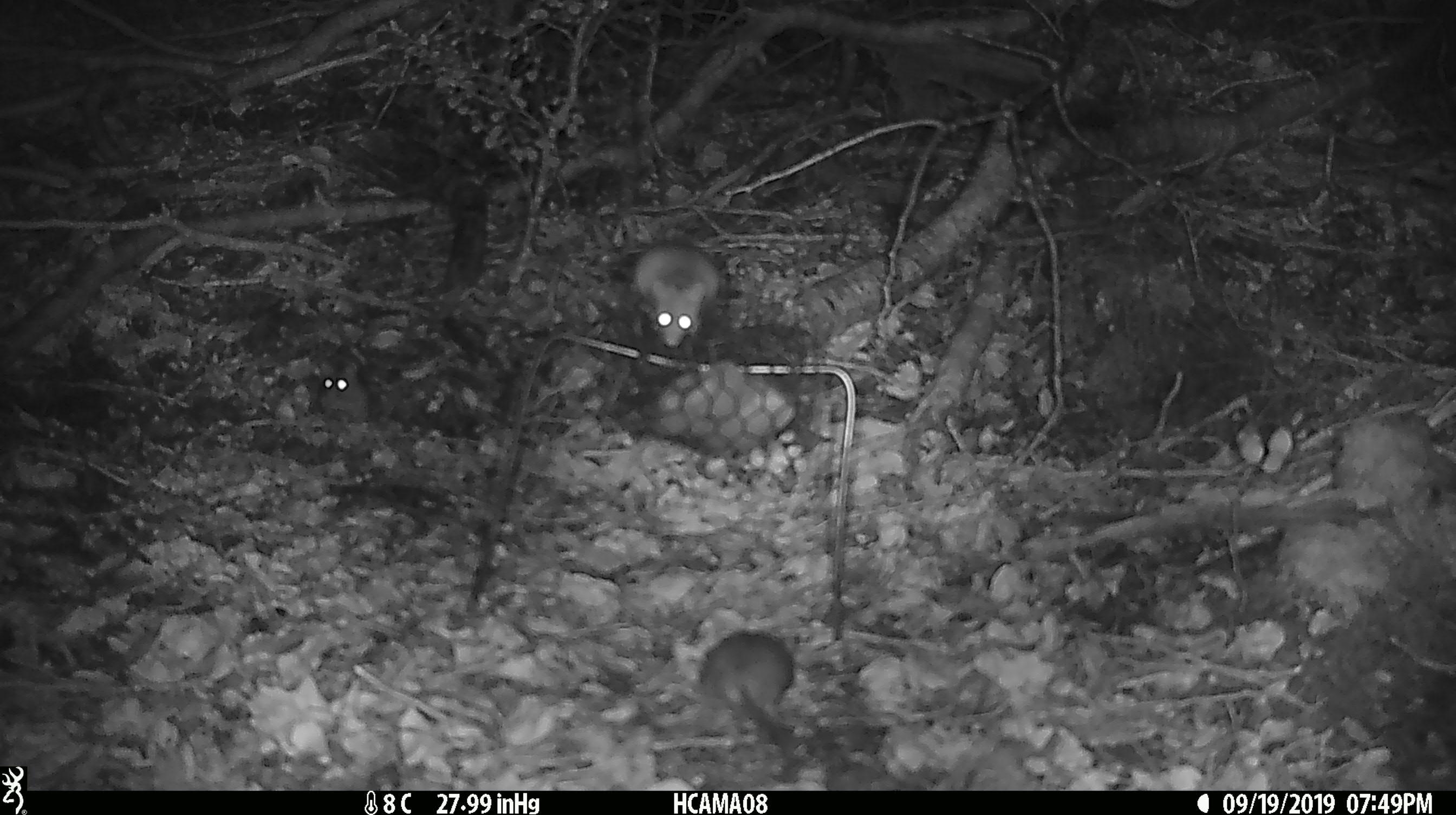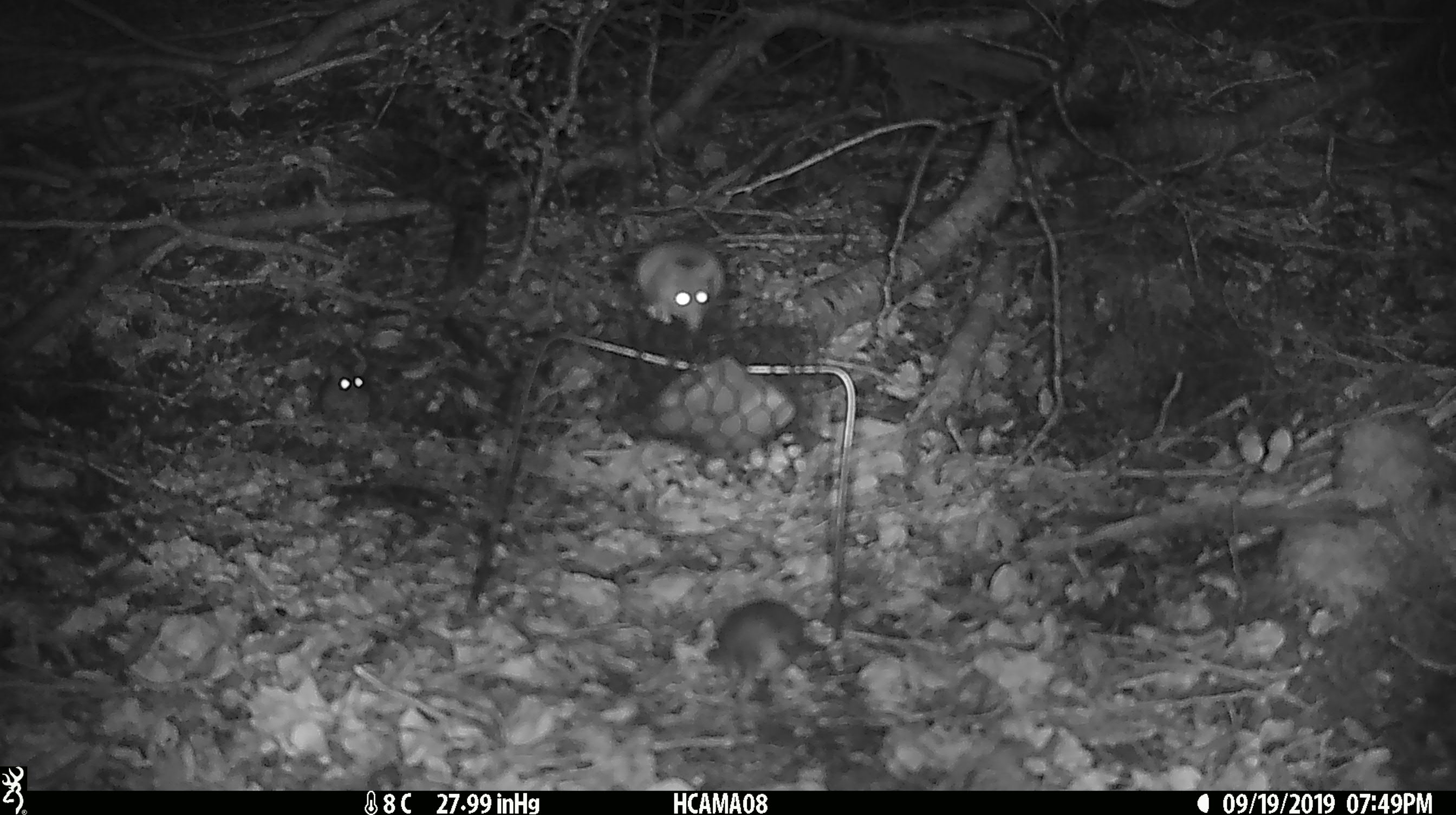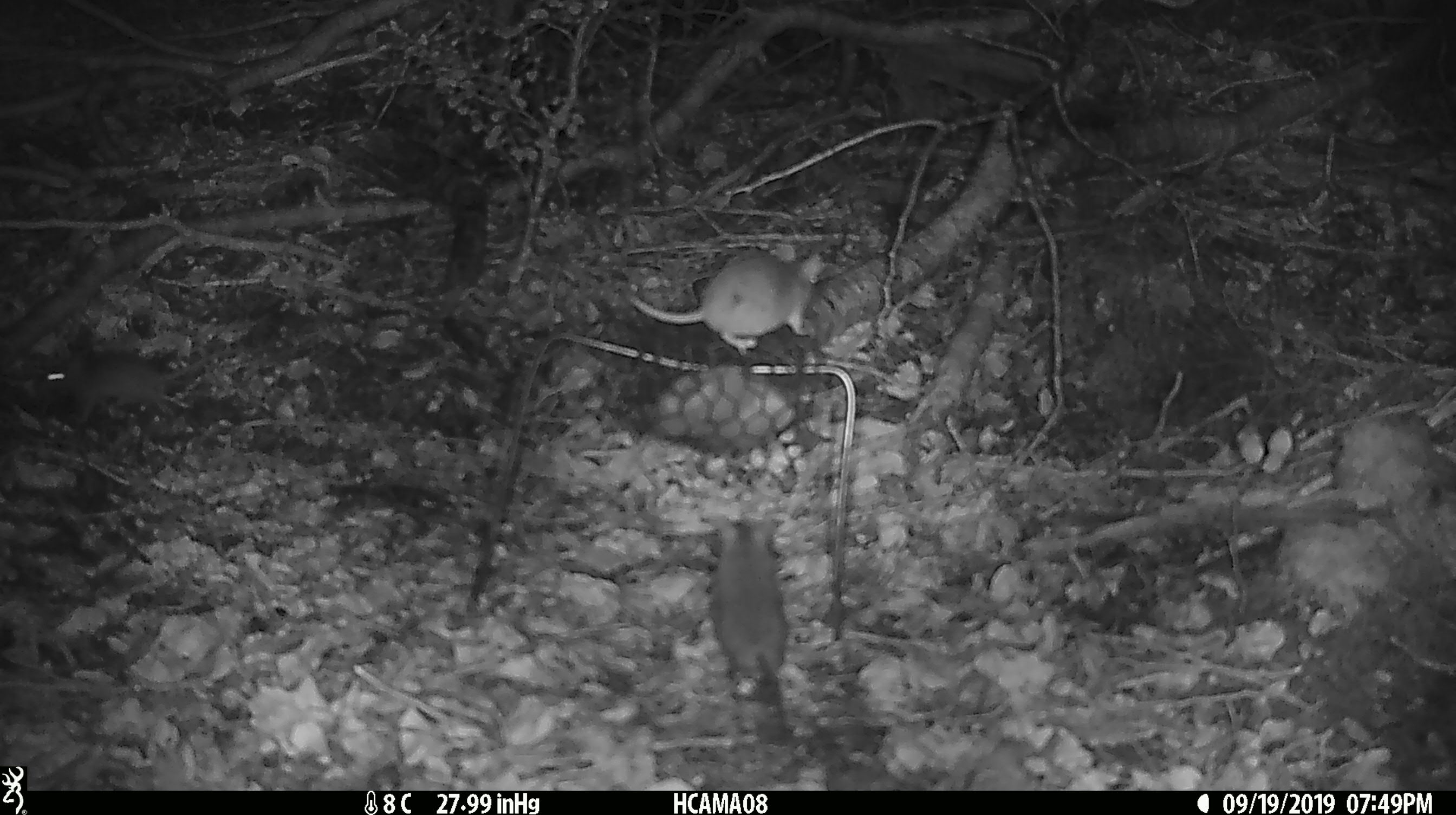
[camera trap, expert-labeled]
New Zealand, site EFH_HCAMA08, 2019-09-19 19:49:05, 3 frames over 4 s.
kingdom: Animalia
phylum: Chordata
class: Mammalia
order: Rodentia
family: Muridae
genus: Mus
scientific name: Mus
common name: mouse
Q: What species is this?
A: Mouse (Mus).